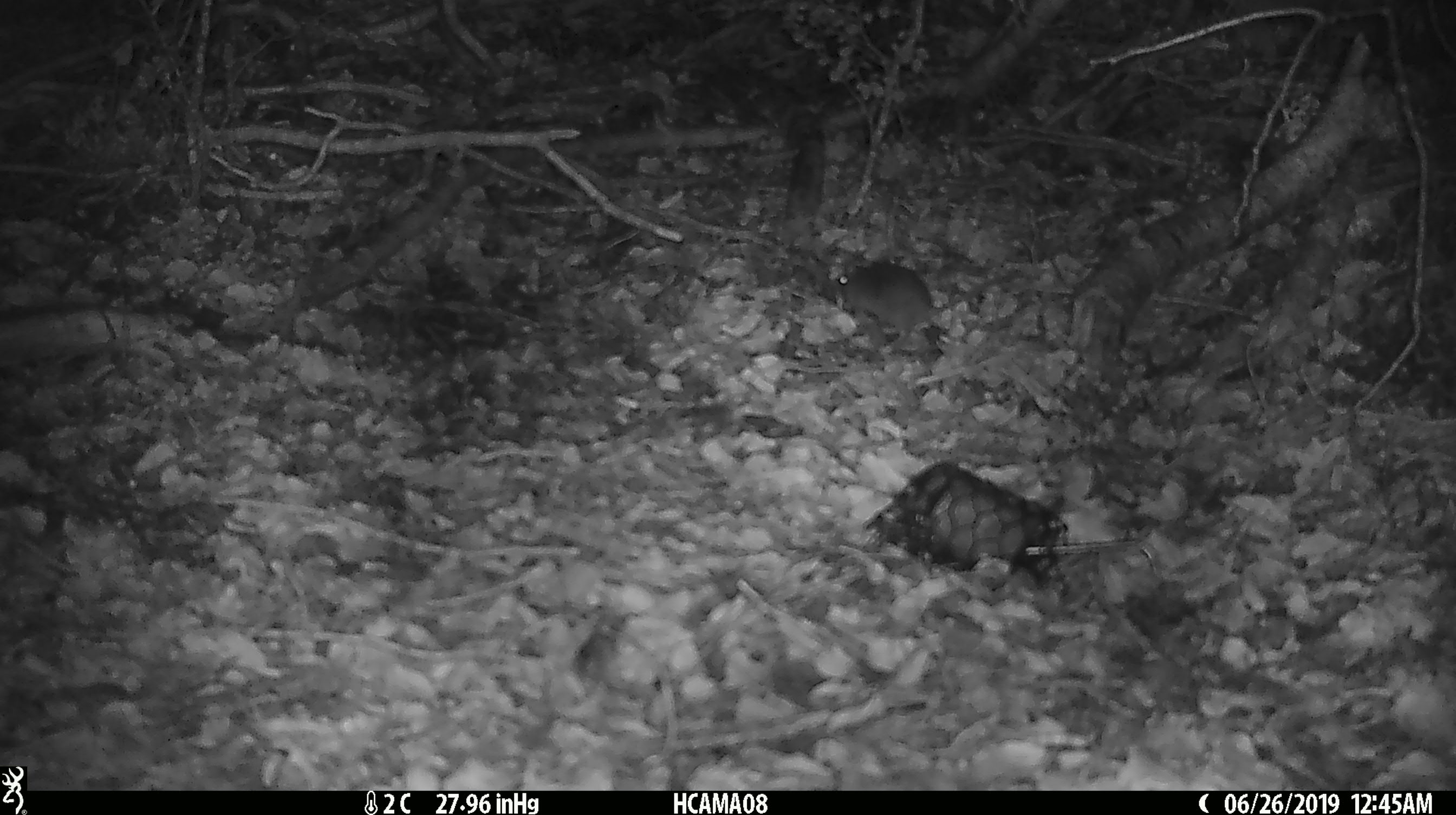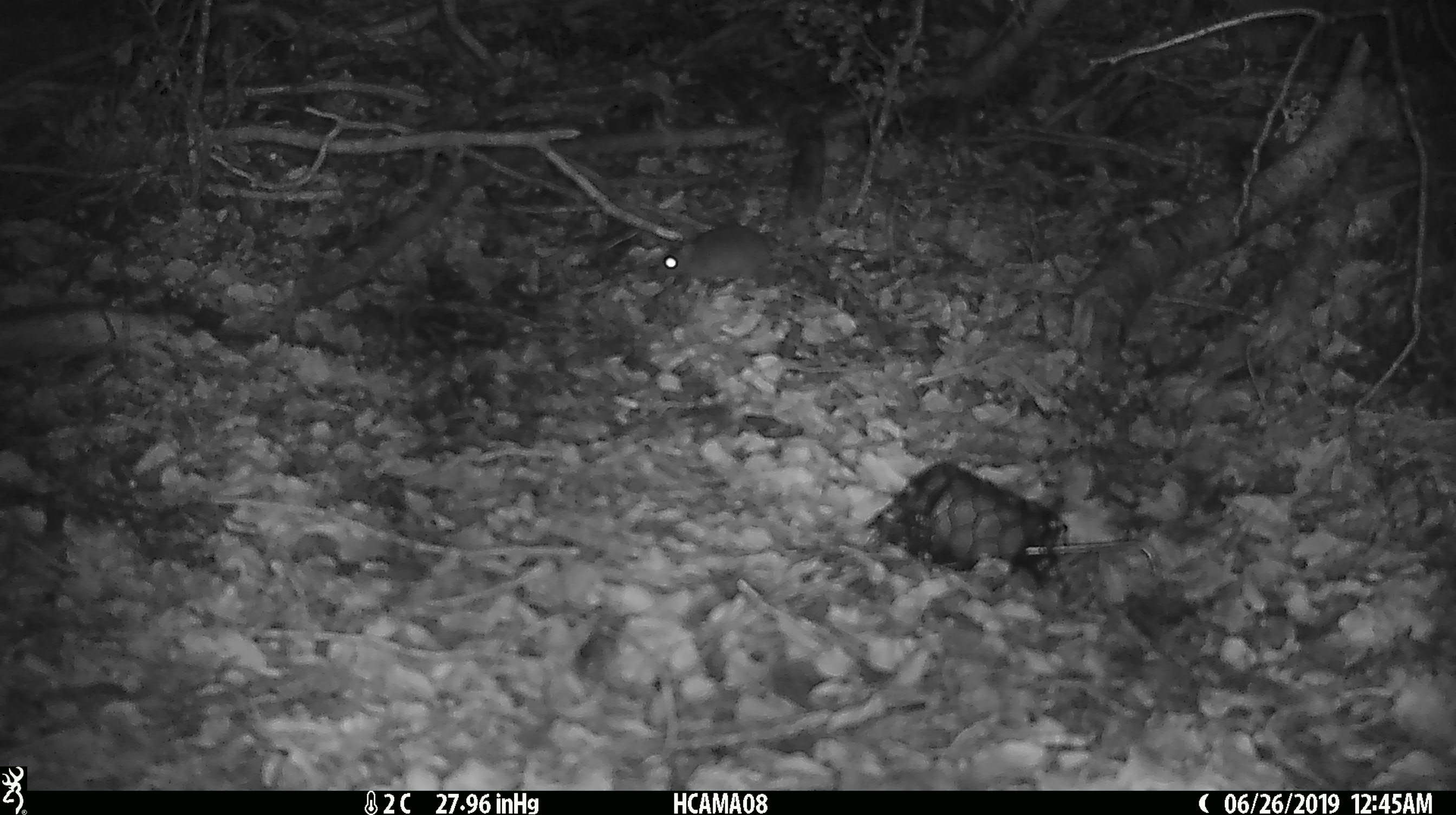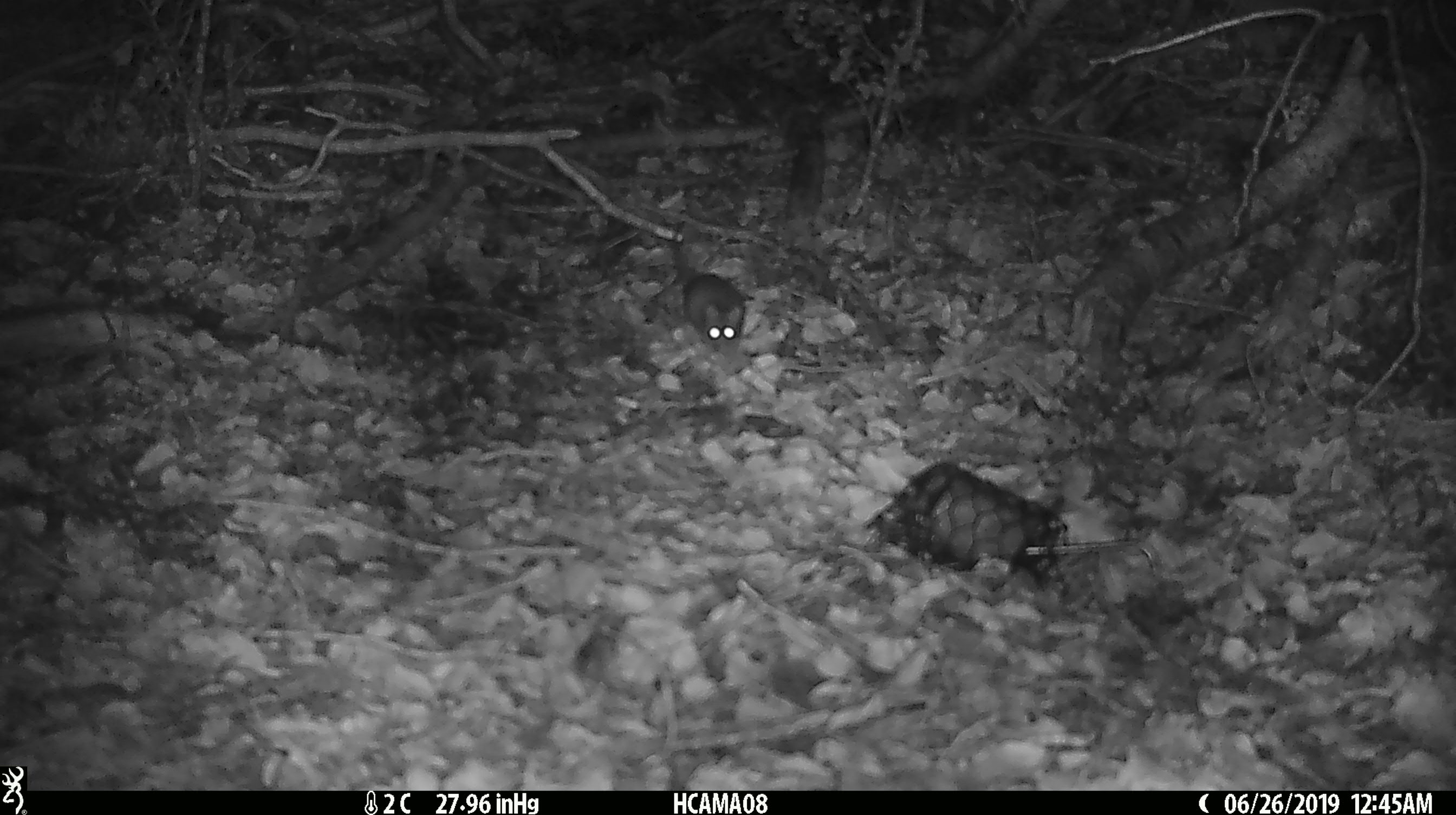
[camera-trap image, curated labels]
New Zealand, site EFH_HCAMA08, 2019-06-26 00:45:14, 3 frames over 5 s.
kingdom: Animalia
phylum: Chordata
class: Mammalia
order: Rodentia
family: Muridae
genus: Mus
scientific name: Mus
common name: mouse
Mouse (Mus).